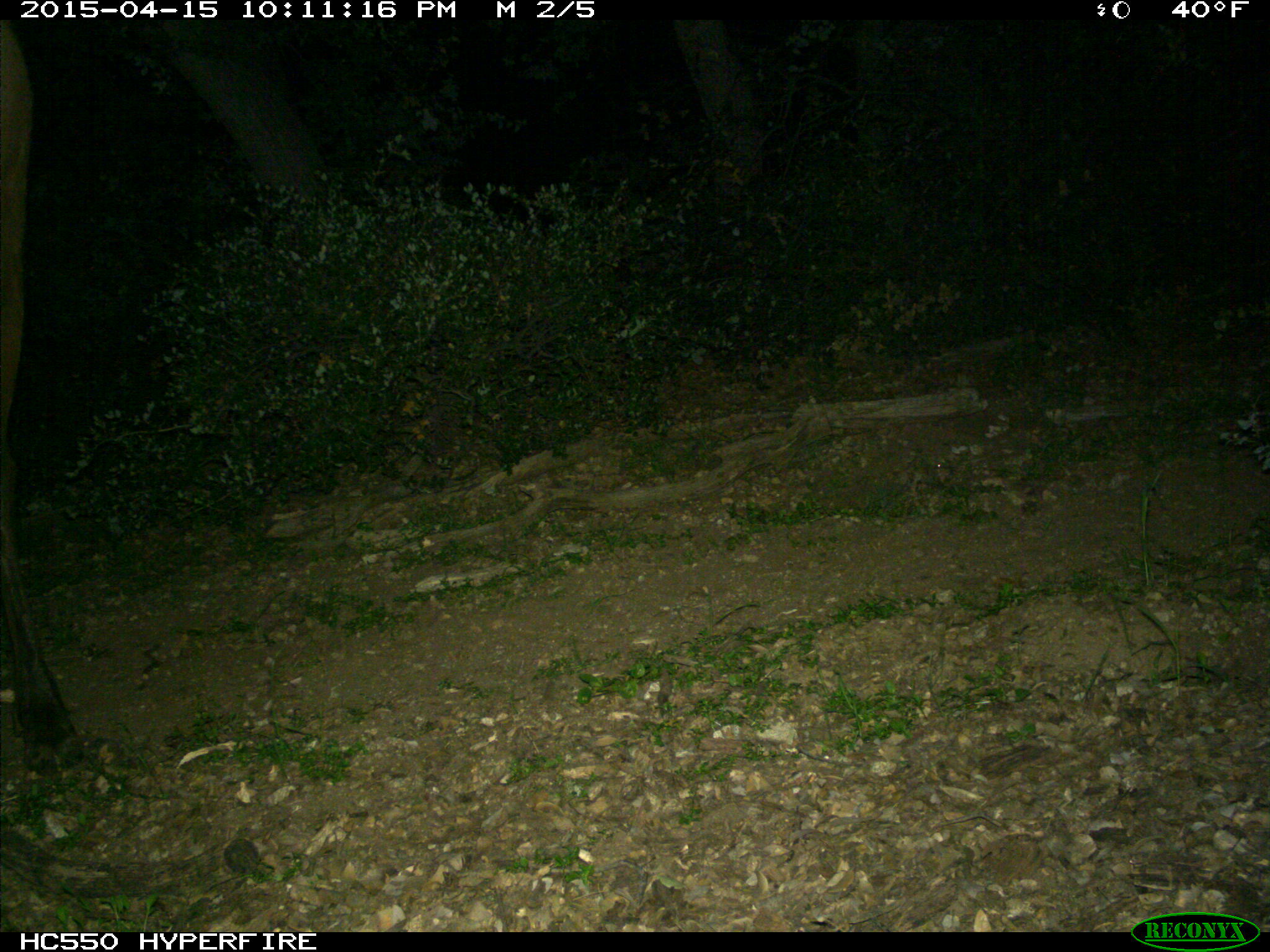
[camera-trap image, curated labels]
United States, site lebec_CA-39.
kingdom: Animalia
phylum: Chordata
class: Mammalia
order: Artiodactyla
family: Cervidae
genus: Cervus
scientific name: Cervus canadensis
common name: elk